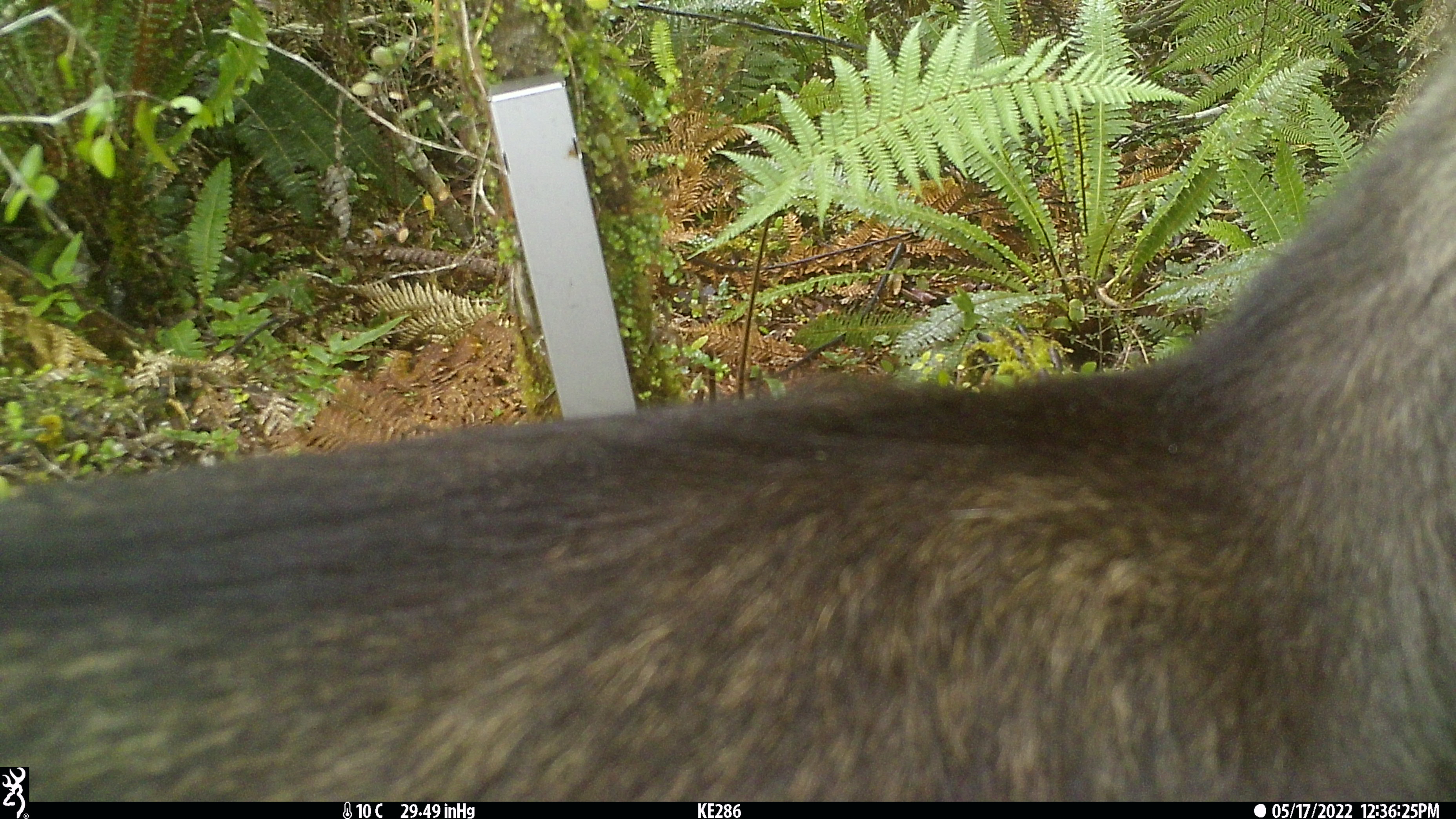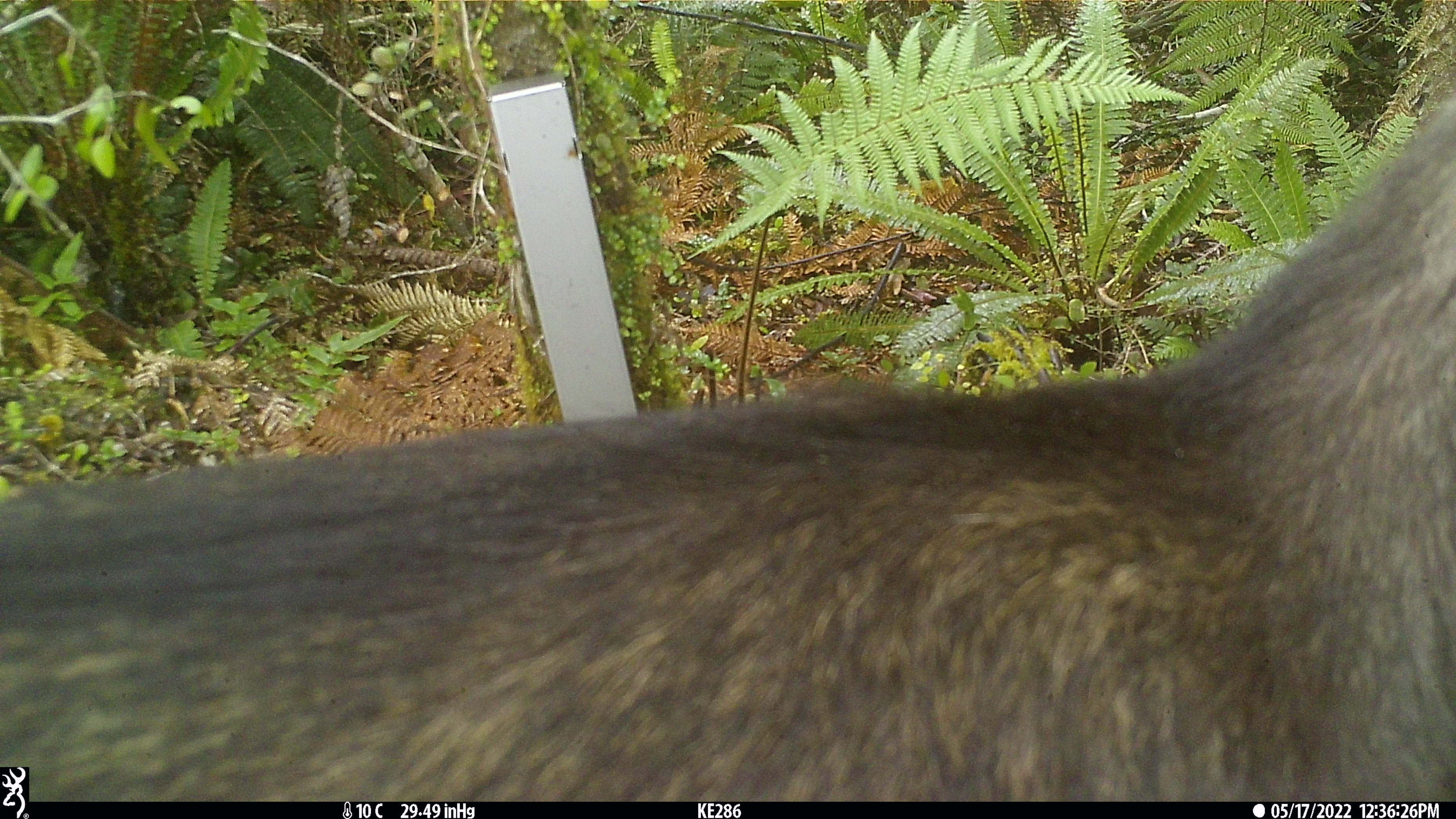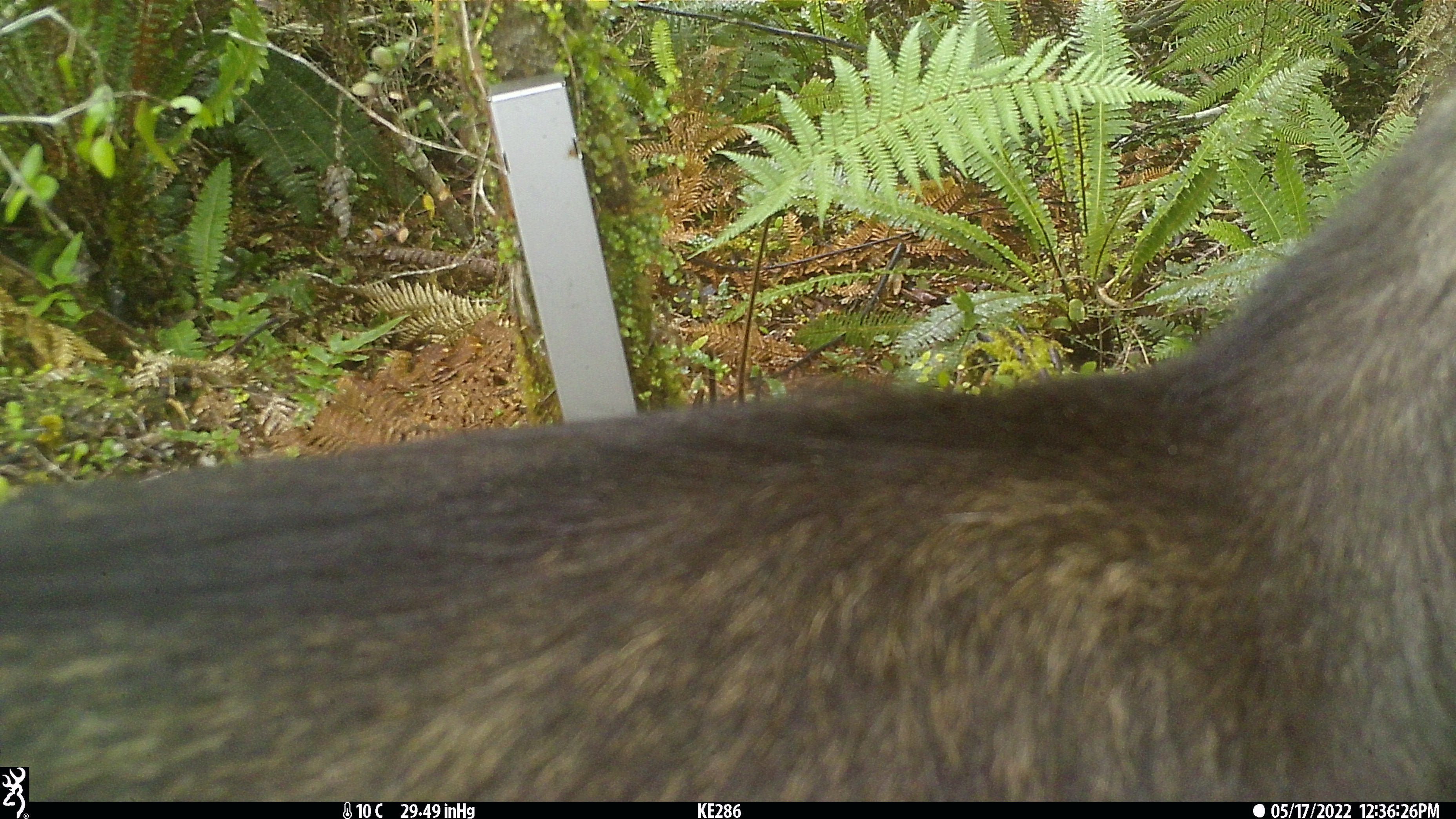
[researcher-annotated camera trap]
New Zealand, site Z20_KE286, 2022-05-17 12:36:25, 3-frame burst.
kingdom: Animalia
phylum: Chordata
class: Mammalia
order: Artiodactyla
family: Bovidae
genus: Rupicapra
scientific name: Rupicapra rupicapra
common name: alpine chamois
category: chamois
Chamois (alpine chamois) (Rupicapra rupicapra).